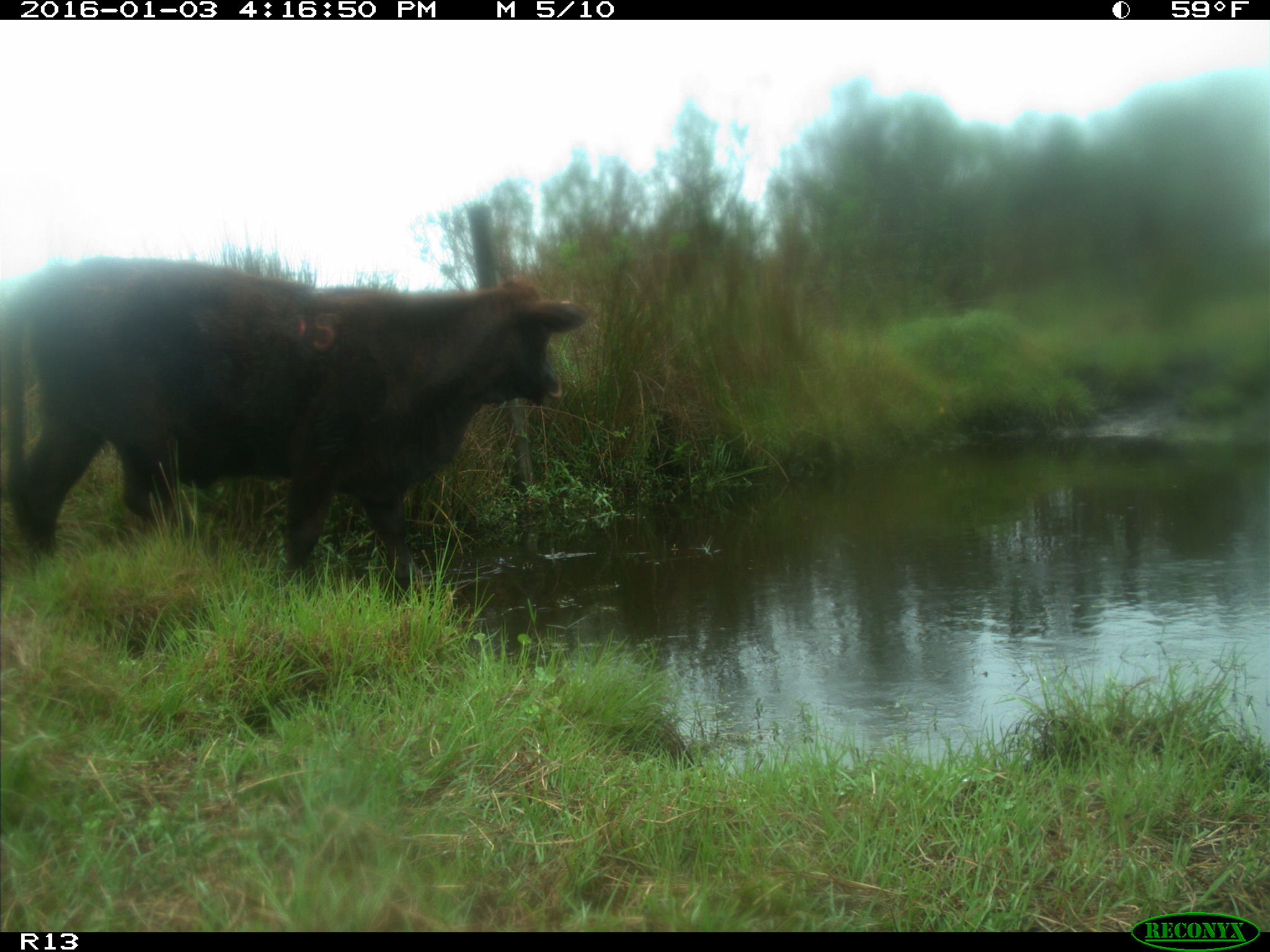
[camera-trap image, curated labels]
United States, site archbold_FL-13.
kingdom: Animalia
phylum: Chordata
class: Mammalia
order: Artiodactyla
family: Bovidae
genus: Bos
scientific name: Bos taurus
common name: domestic cow